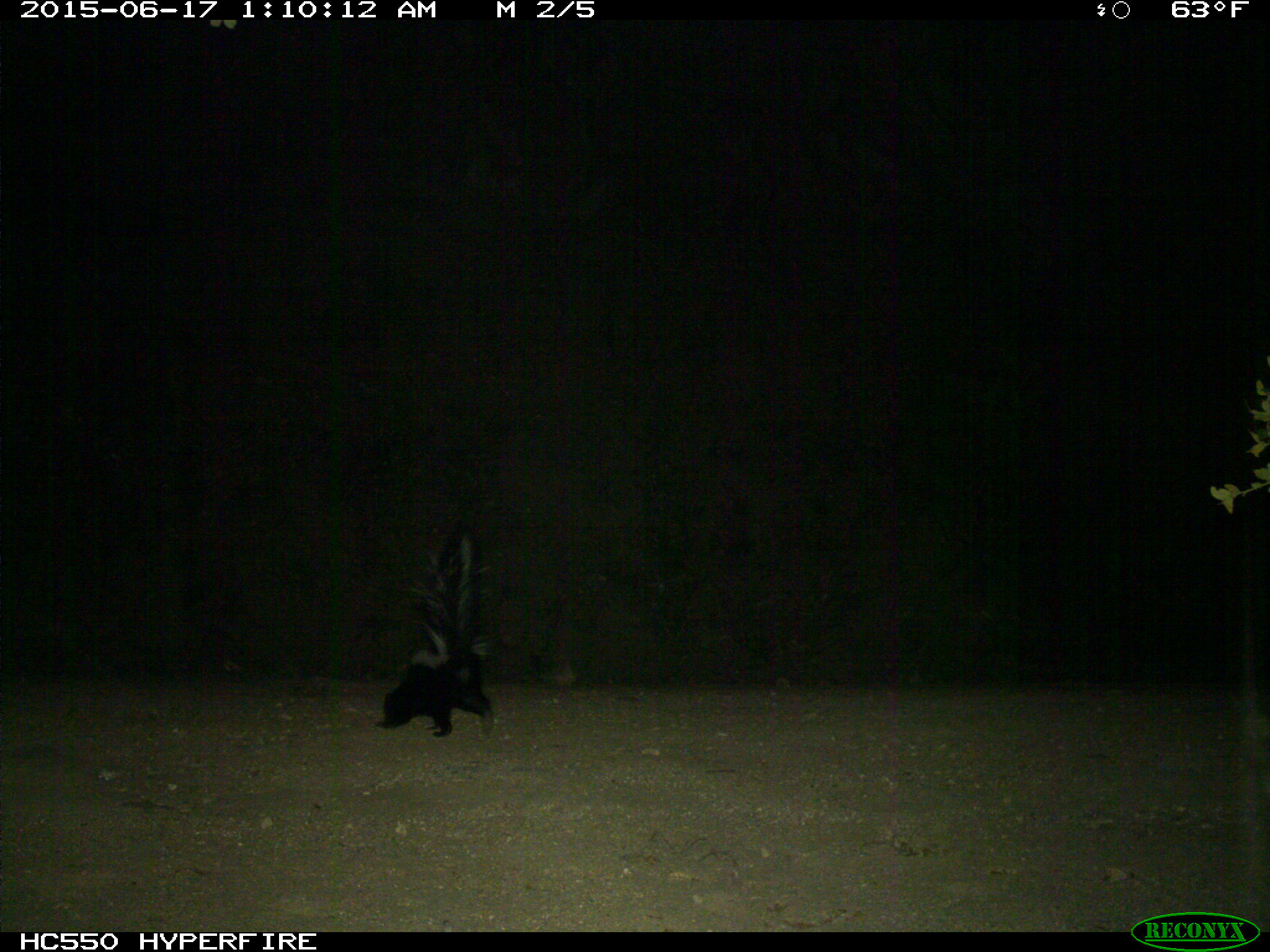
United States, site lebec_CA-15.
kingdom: Animalia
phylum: Chordata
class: Mammalia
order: Carnivora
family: Mephitidae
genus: Mephitis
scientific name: Mephitis mephitis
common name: striped skunk